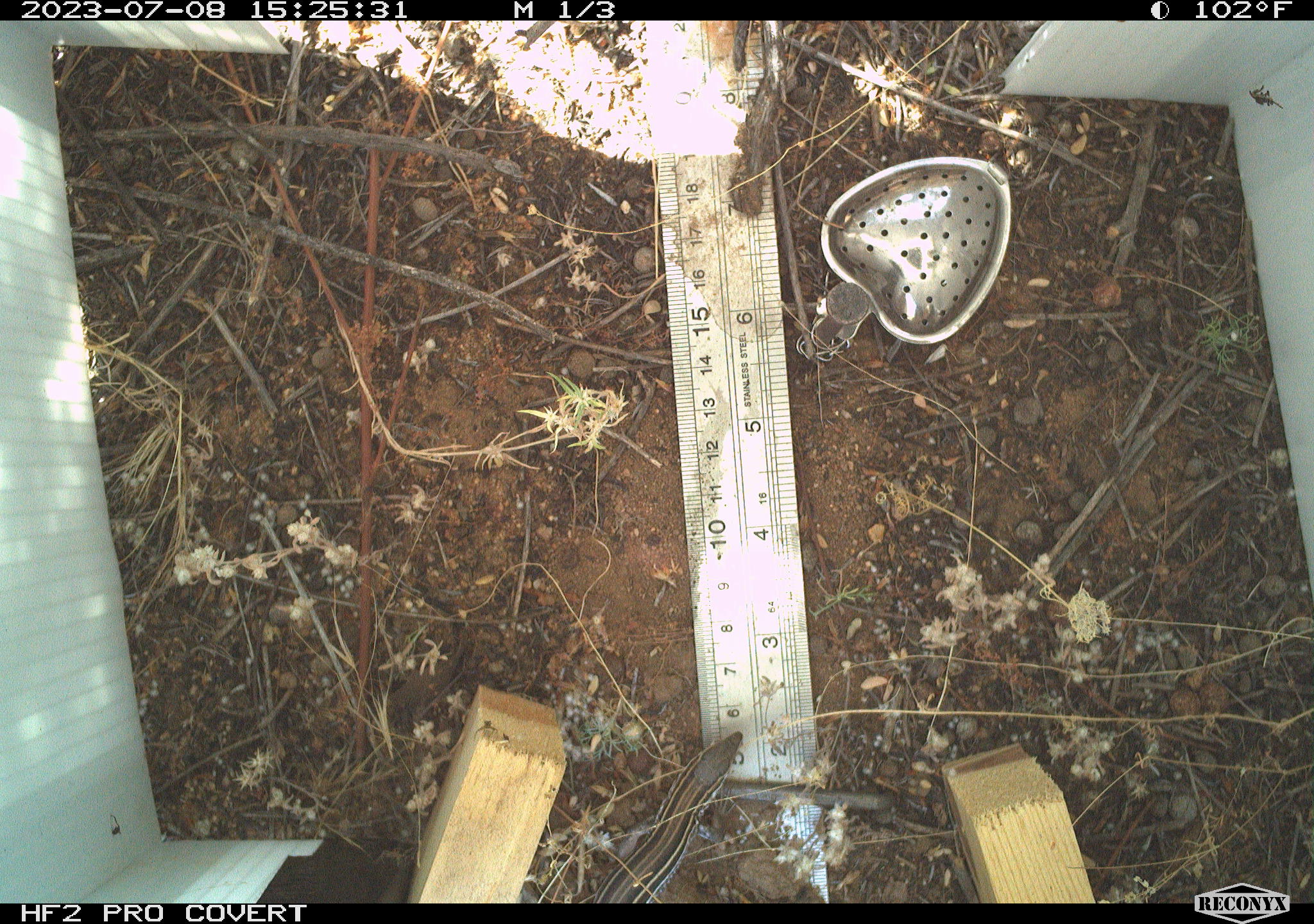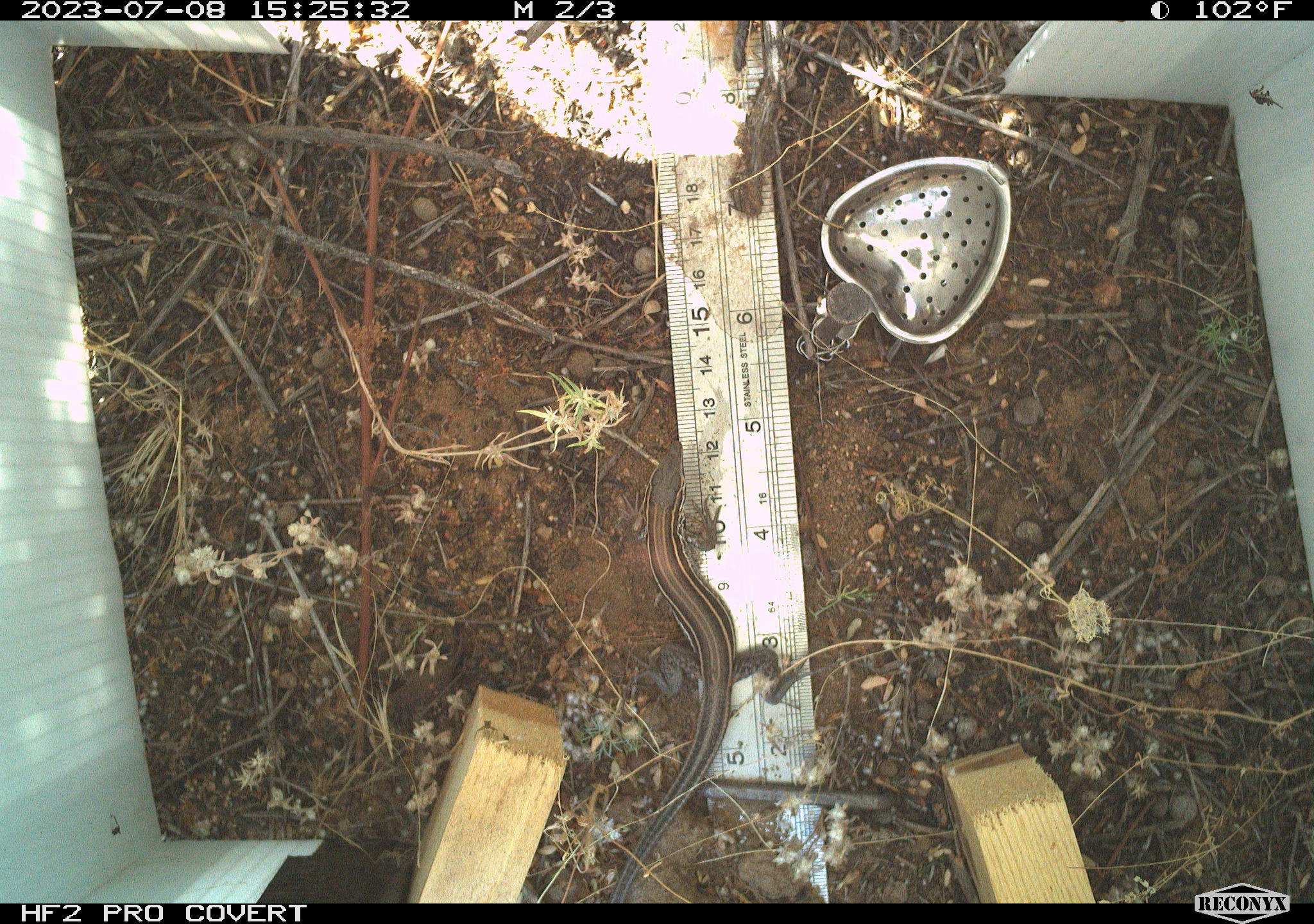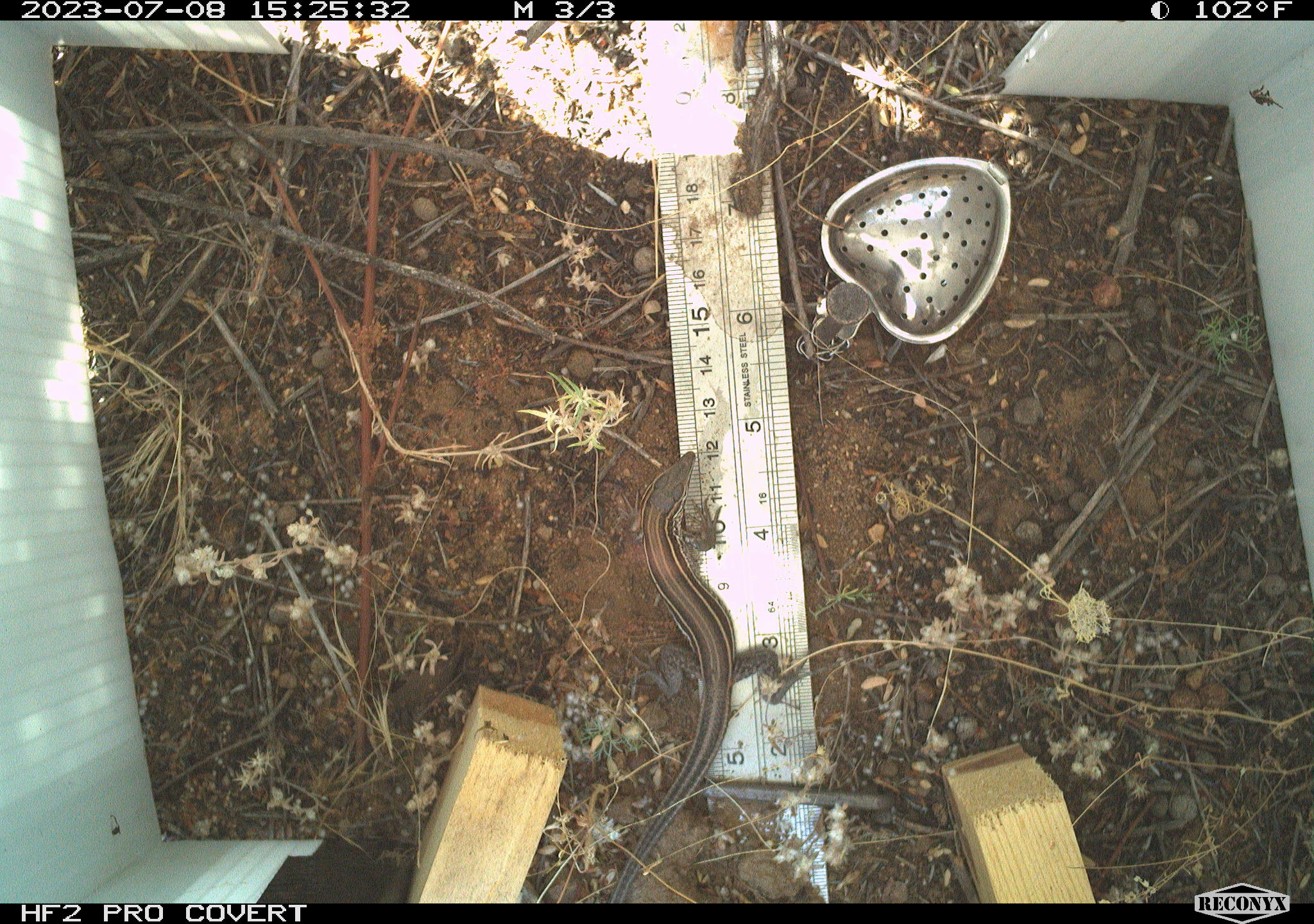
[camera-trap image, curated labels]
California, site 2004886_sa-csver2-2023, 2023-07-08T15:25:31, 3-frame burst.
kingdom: Animalia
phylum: Chordata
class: Reptilia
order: Squamata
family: Teiidae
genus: Aspidoscelis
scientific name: Aspidoscelis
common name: whiptail lizards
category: aspidoscelis species